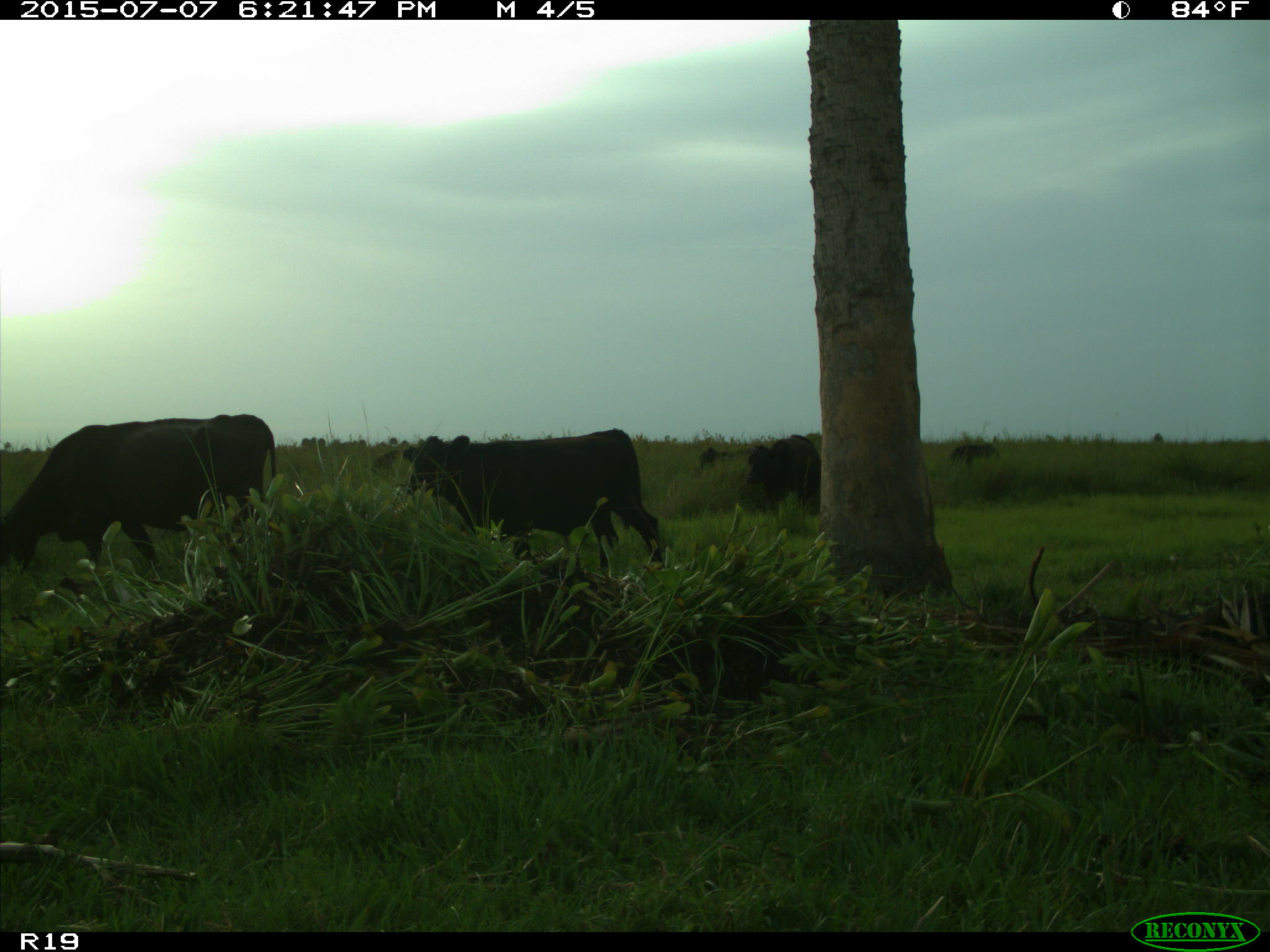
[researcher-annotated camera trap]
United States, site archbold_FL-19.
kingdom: Animalia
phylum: Chordata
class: Mammalia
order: Artiodactyla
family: Bovidae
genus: Bos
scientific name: Bos taurus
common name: domestic cow